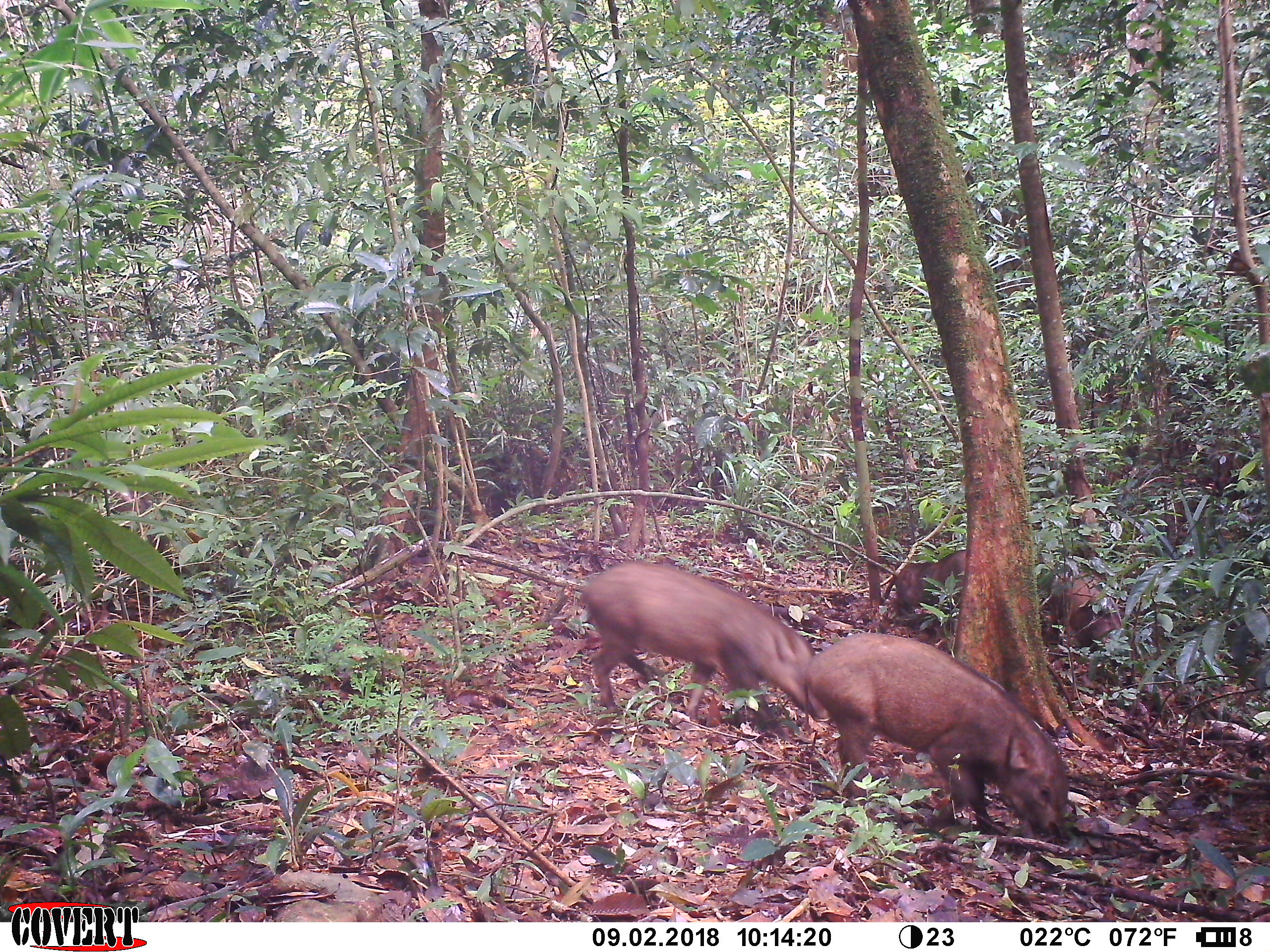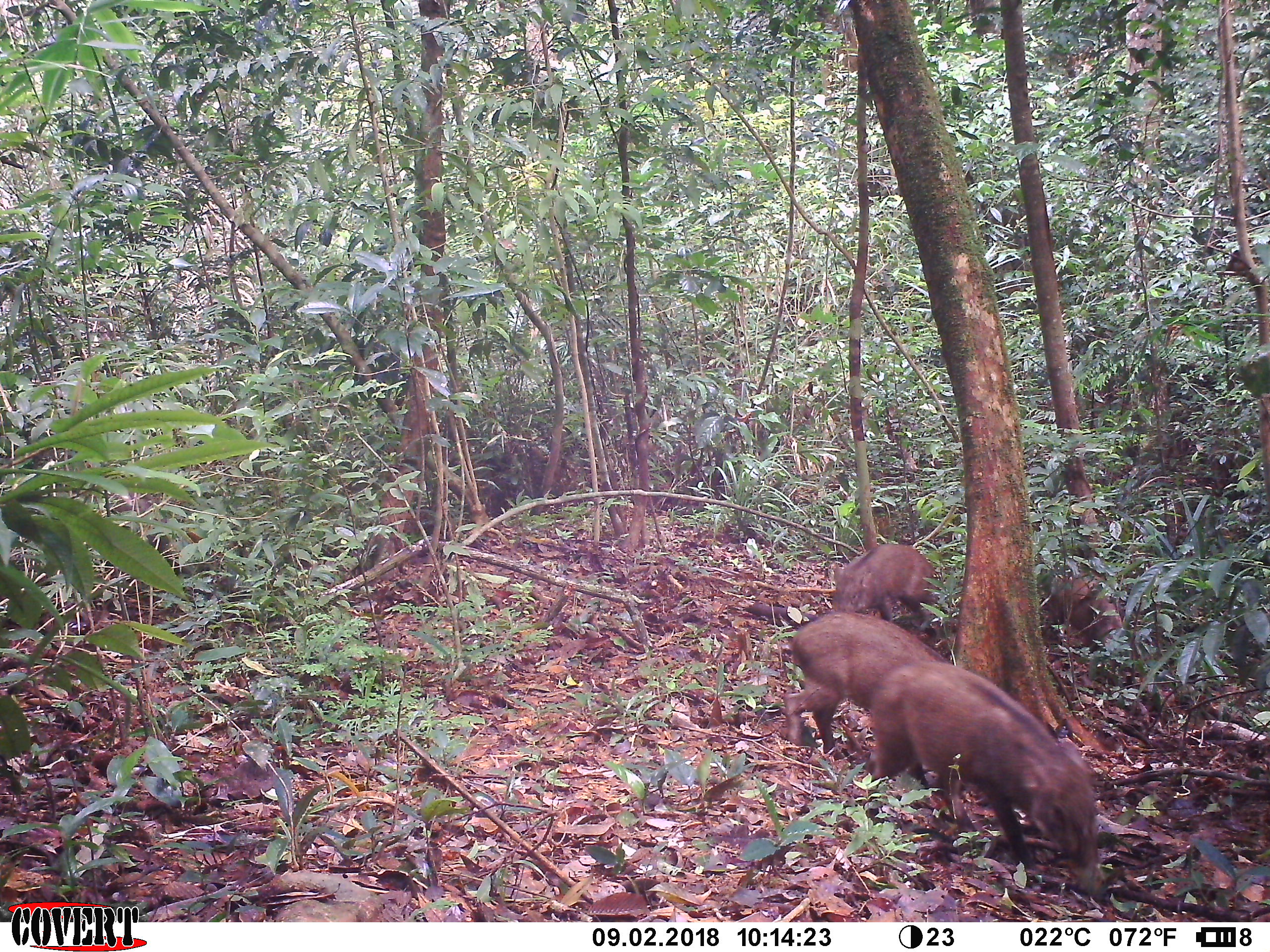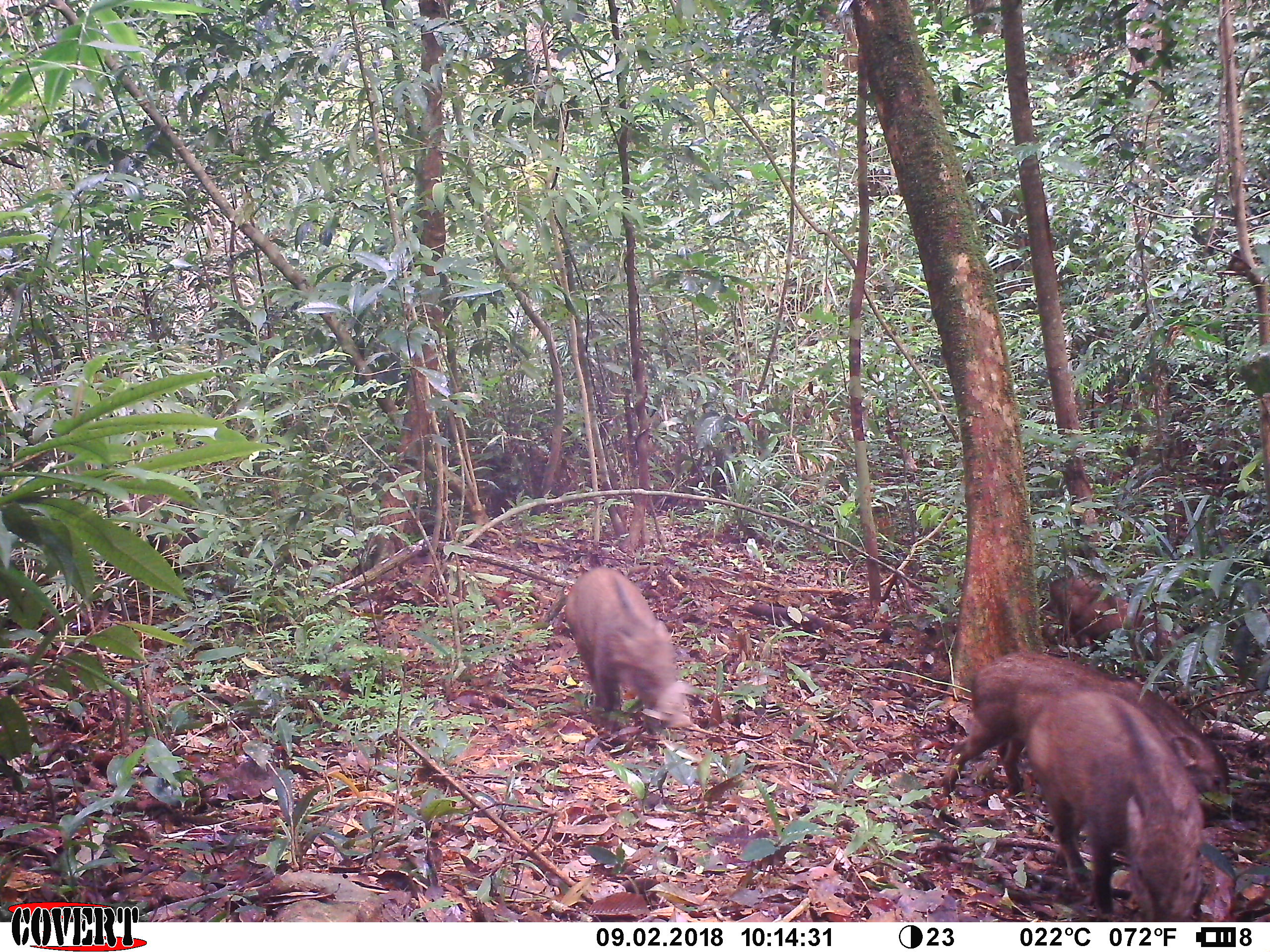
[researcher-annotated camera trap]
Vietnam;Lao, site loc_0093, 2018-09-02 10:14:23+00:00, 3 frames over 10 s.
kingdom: Animalia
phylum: Chordata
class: Mammalia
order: Artiodactyla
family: Suidae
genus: Sus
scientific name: Sus scrofa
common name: eurasian wild pig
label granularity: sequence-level